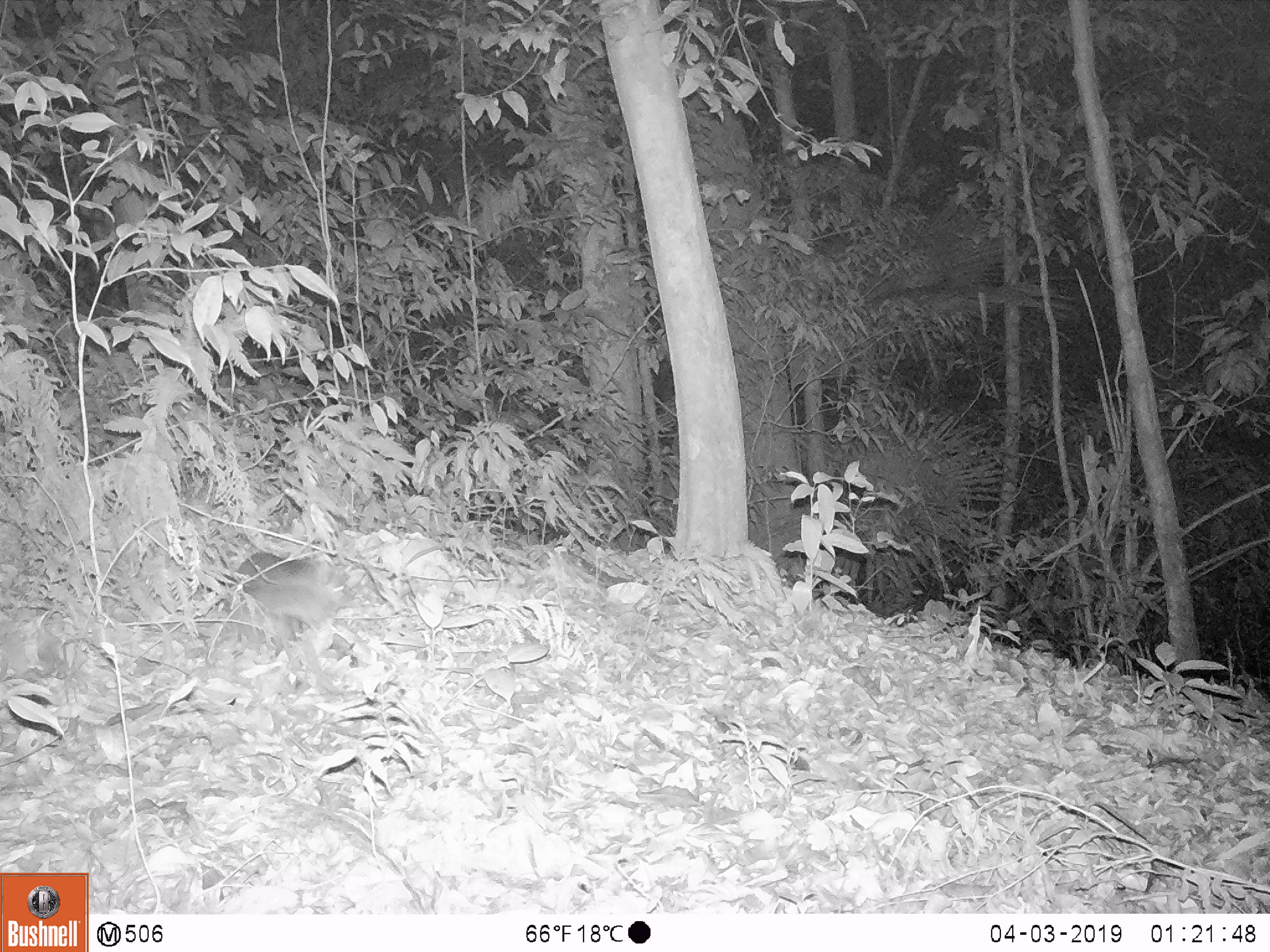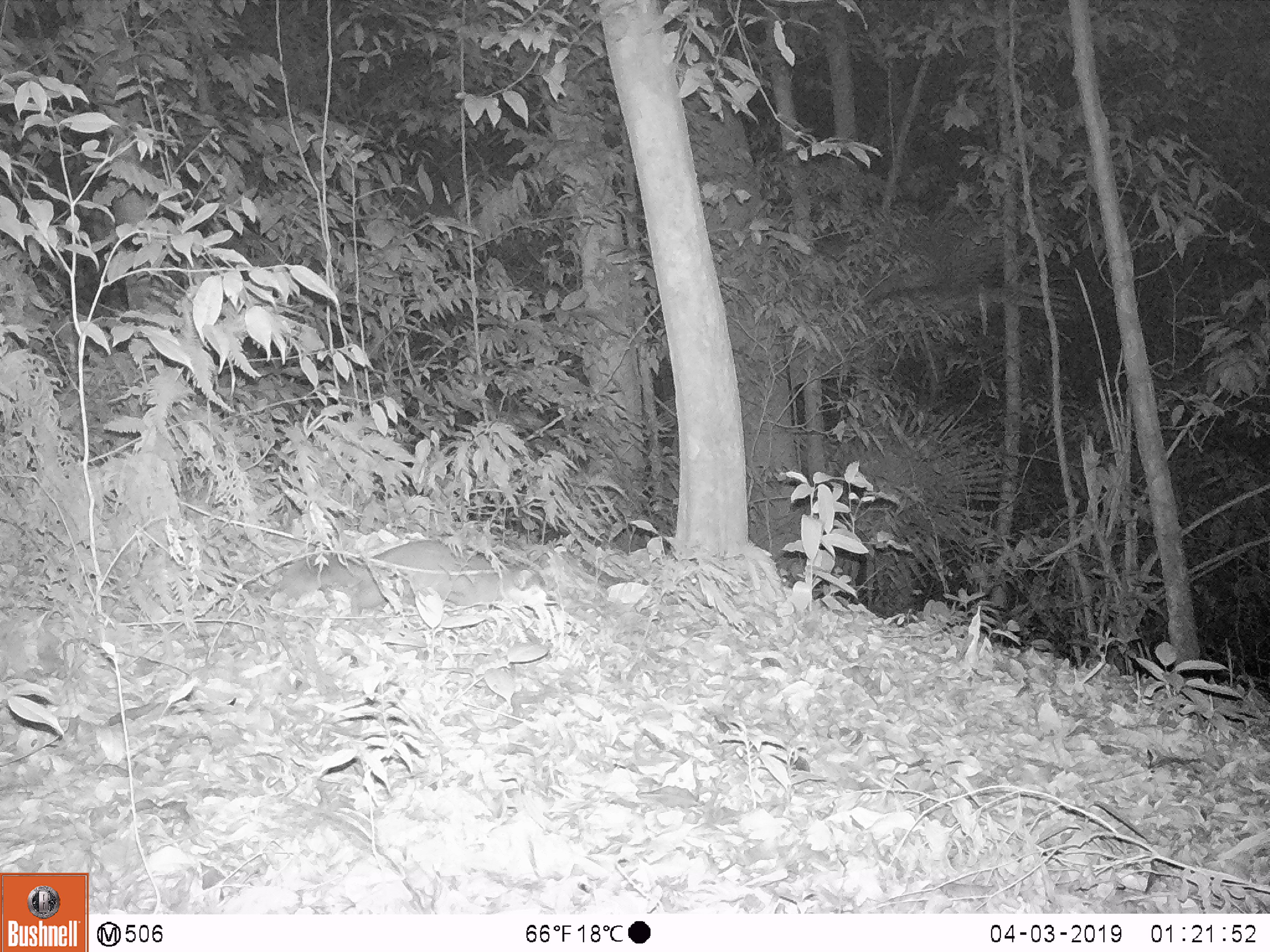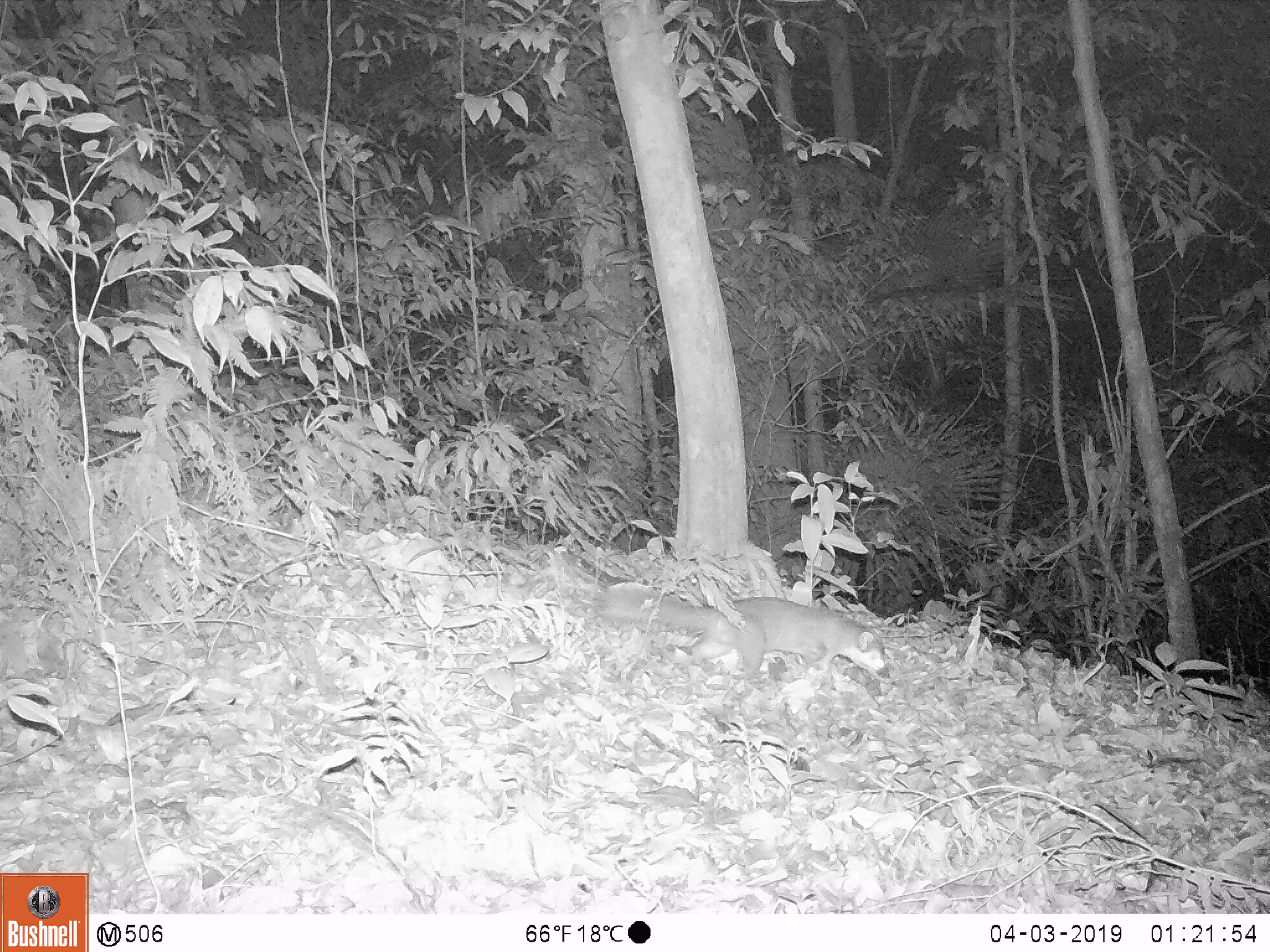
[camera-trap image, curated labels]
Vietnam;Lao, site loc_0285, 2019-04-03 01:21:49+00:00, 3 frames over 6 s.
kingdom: Animalia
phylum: Chordata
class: Mammalia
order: Carnivora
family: Mustelidae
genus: Melogale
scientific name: Melogale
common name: ferret badger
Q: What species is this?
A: Ferret badger (Melogale).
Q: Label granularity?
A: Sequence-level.